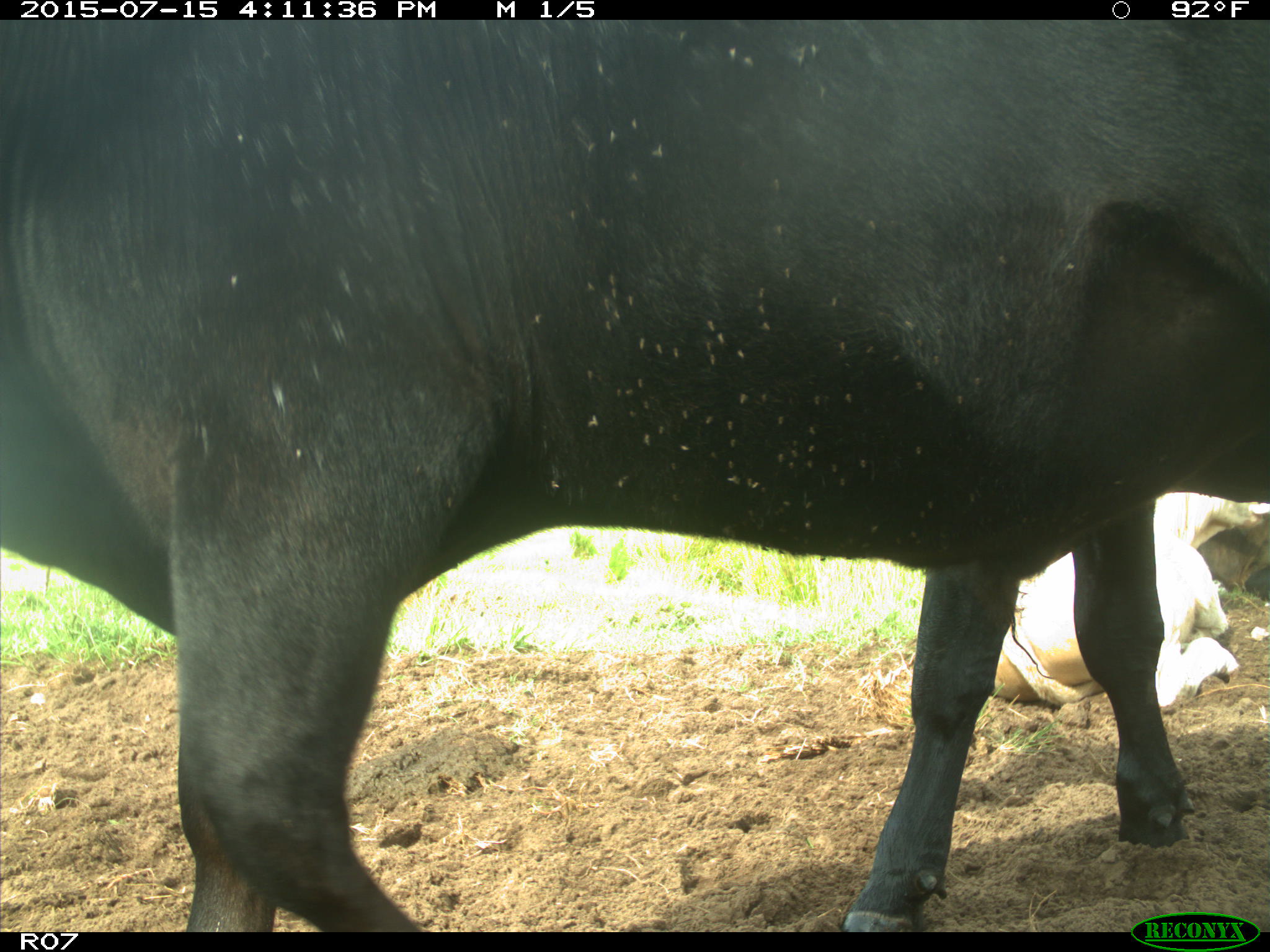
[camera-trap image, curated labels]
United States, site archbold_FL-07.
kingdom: Animalia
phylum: Chordata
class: Mammalia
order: Artiodactyla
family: Bovidae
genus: Bos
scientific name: Bos taurus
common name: domestic cow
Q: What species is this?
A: Bos taurus (domestic cow).